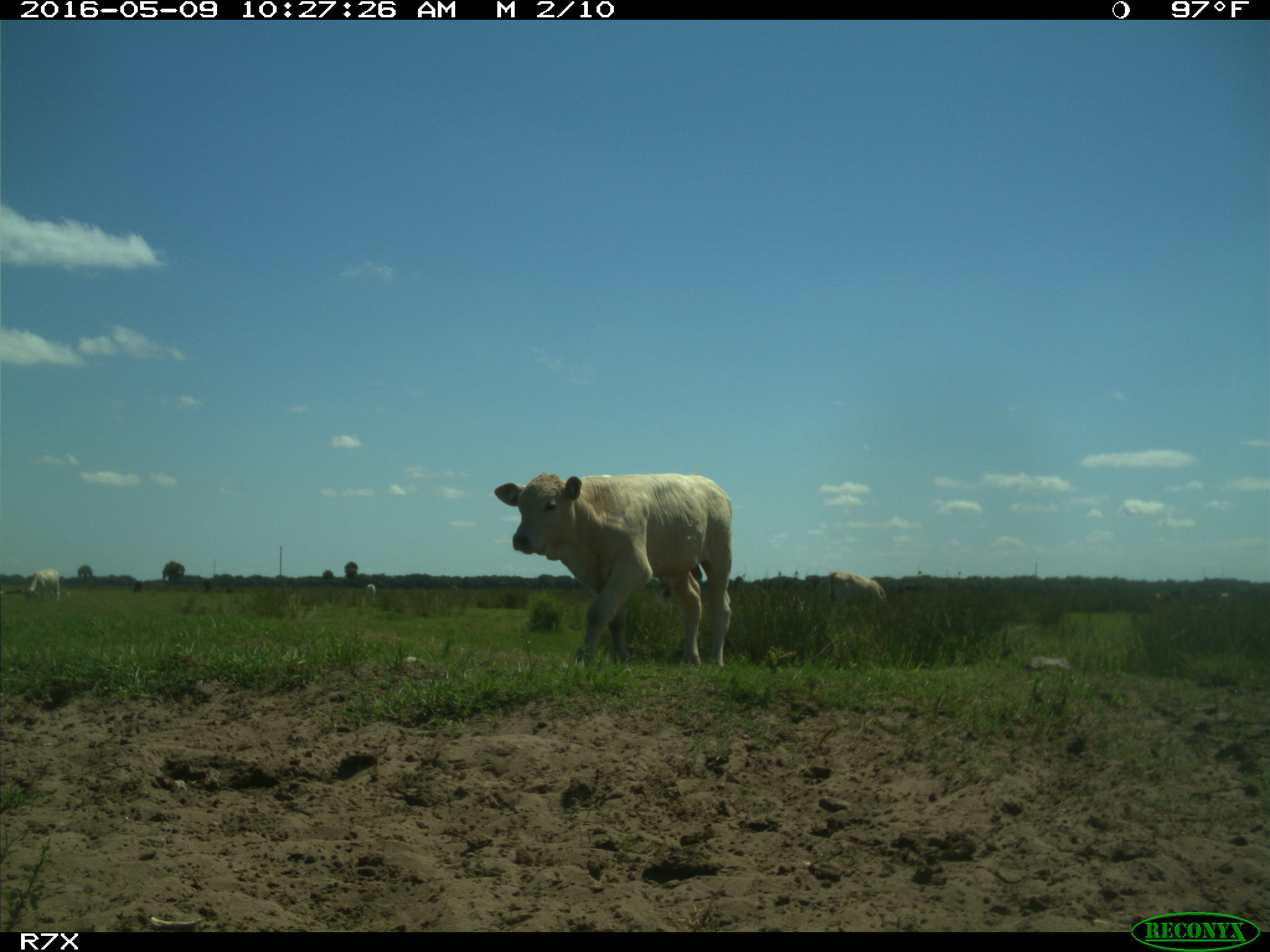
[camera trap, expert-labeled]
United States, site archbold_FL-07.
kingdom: Animalia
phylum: Chordata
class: Mammalia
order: Artiodactyla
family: Bovidae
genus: Bos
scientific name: Bos taurus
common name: domestic cow